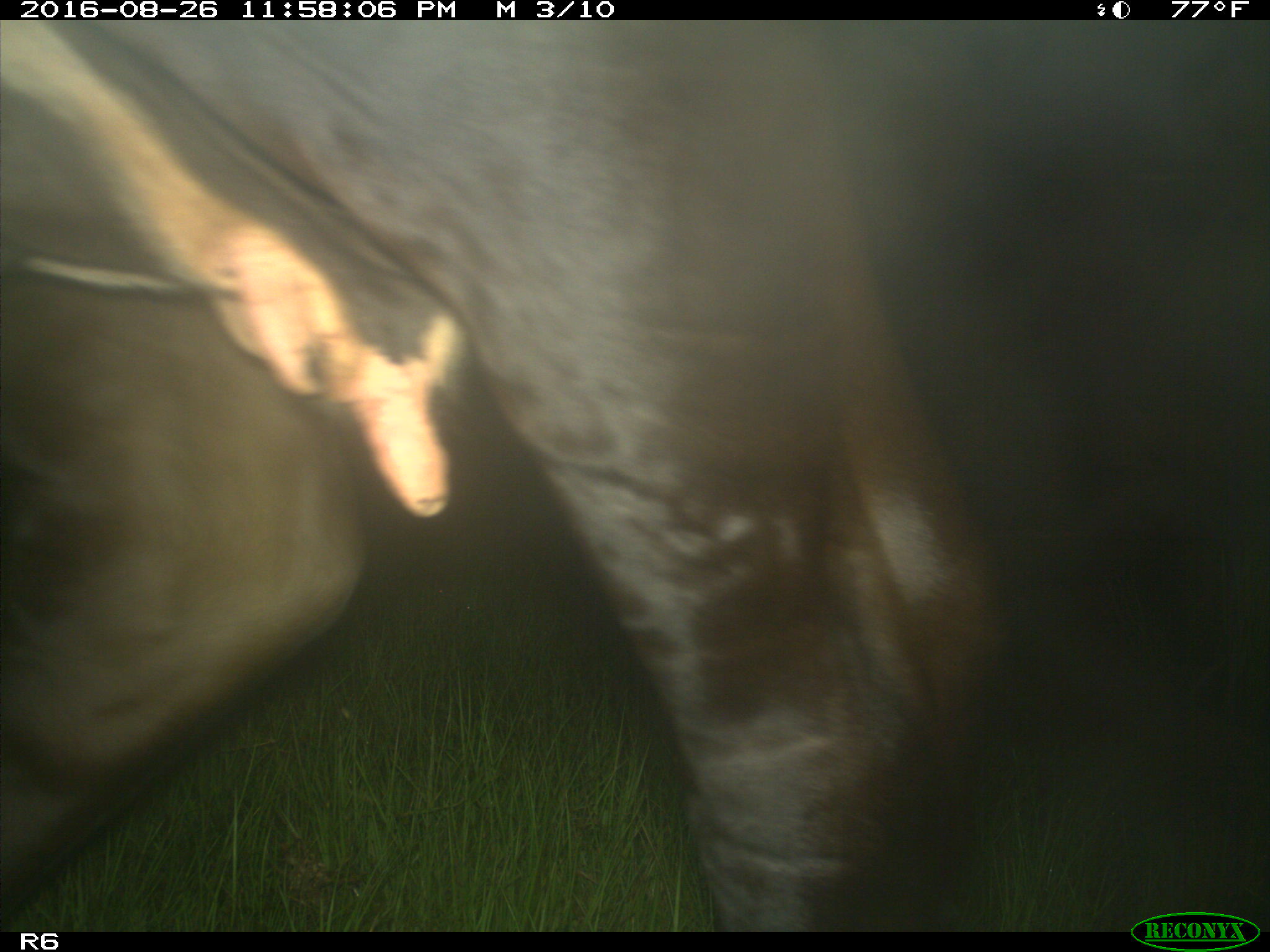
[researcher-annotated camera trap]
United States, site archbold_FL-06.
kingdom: Animalia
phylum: Chordata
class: Mammalia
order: Artiodactyla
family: Bovidae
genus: Bos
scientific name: Bos taurus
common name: domestic cow